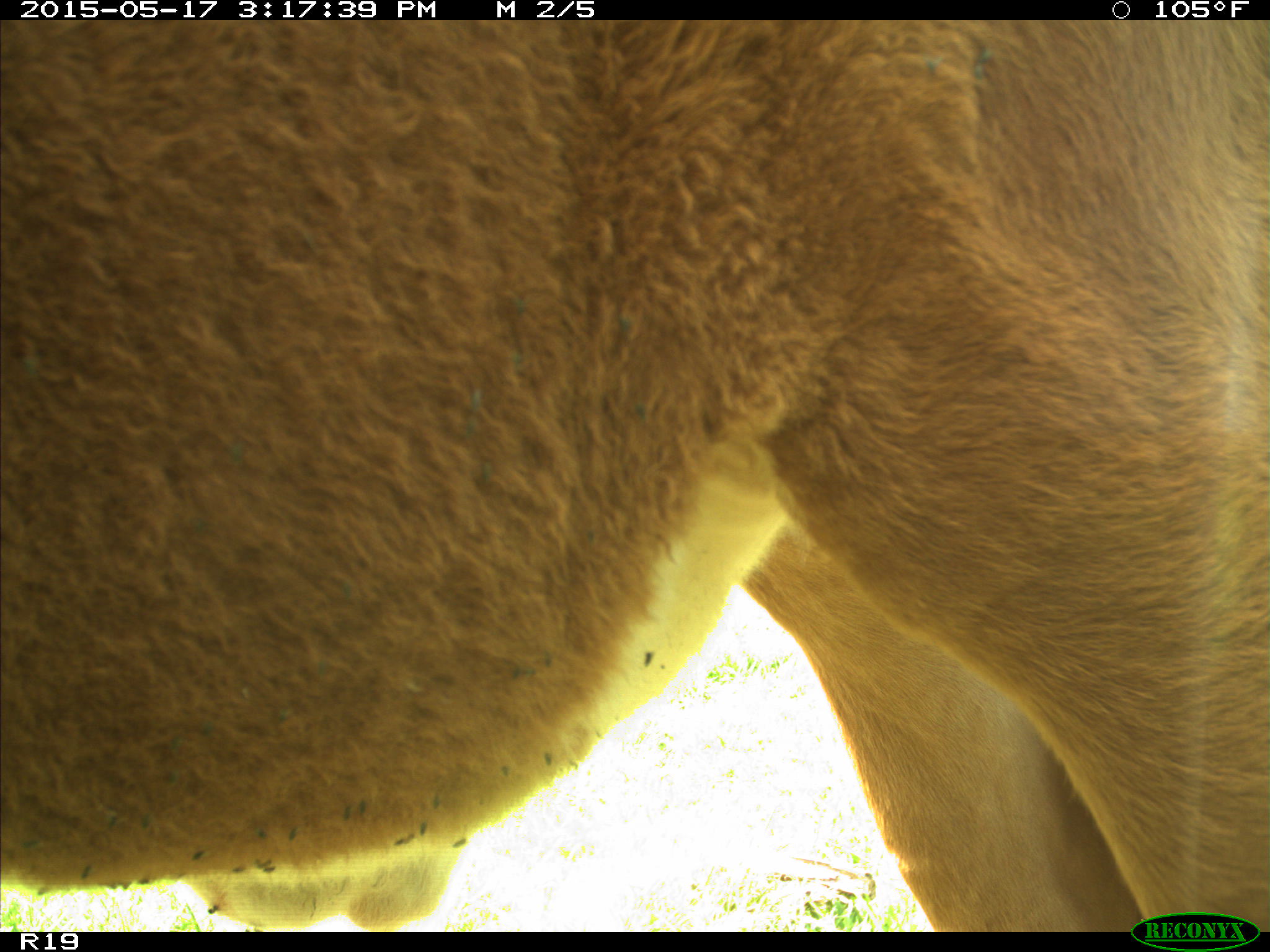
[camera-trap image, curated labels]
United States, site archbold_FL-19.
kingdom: Animalia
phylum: Chordata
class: Mammalia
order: Artiodactyla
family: Bovidae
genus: Bos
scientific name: Bos taurus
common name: domestic cow